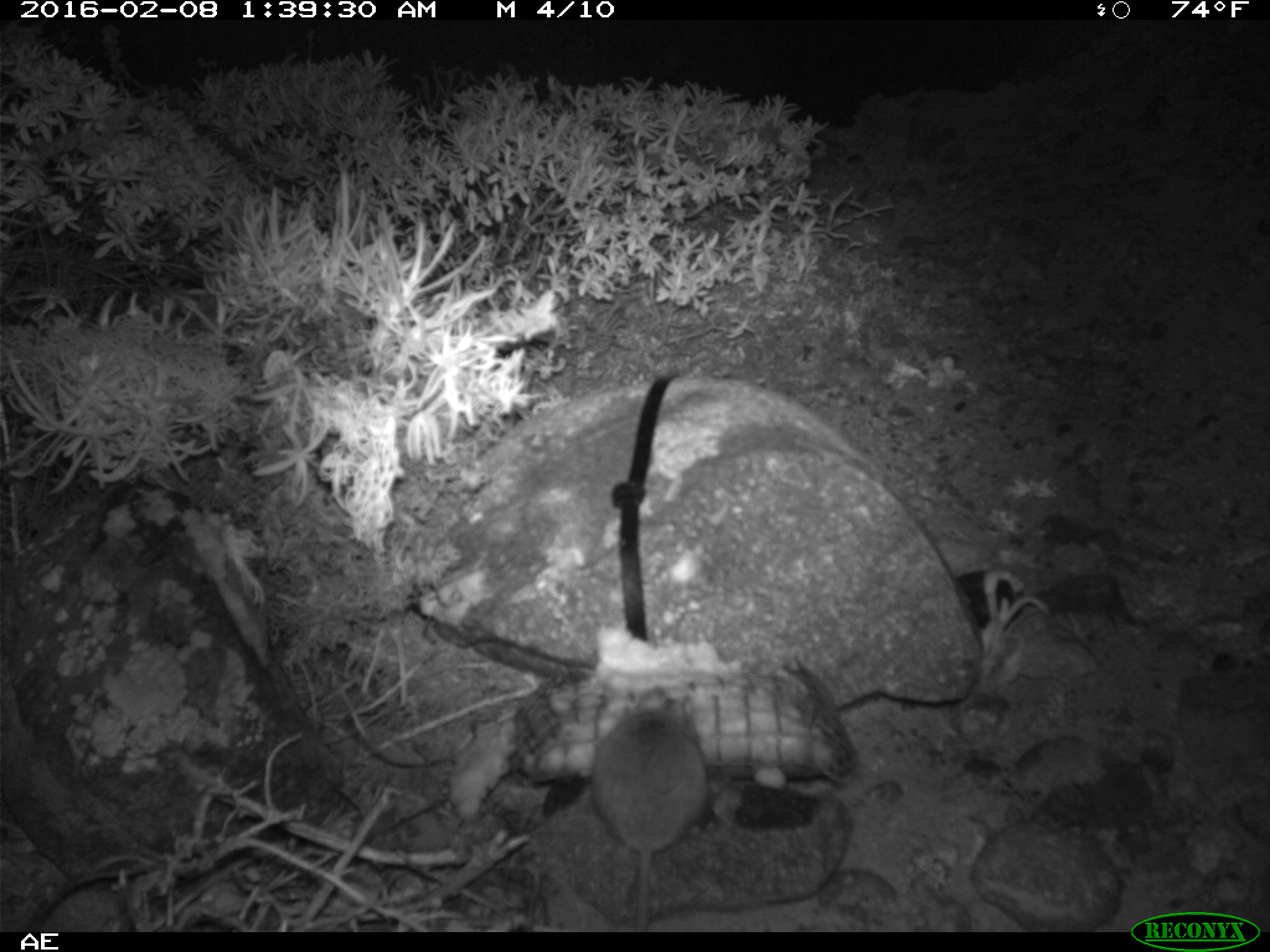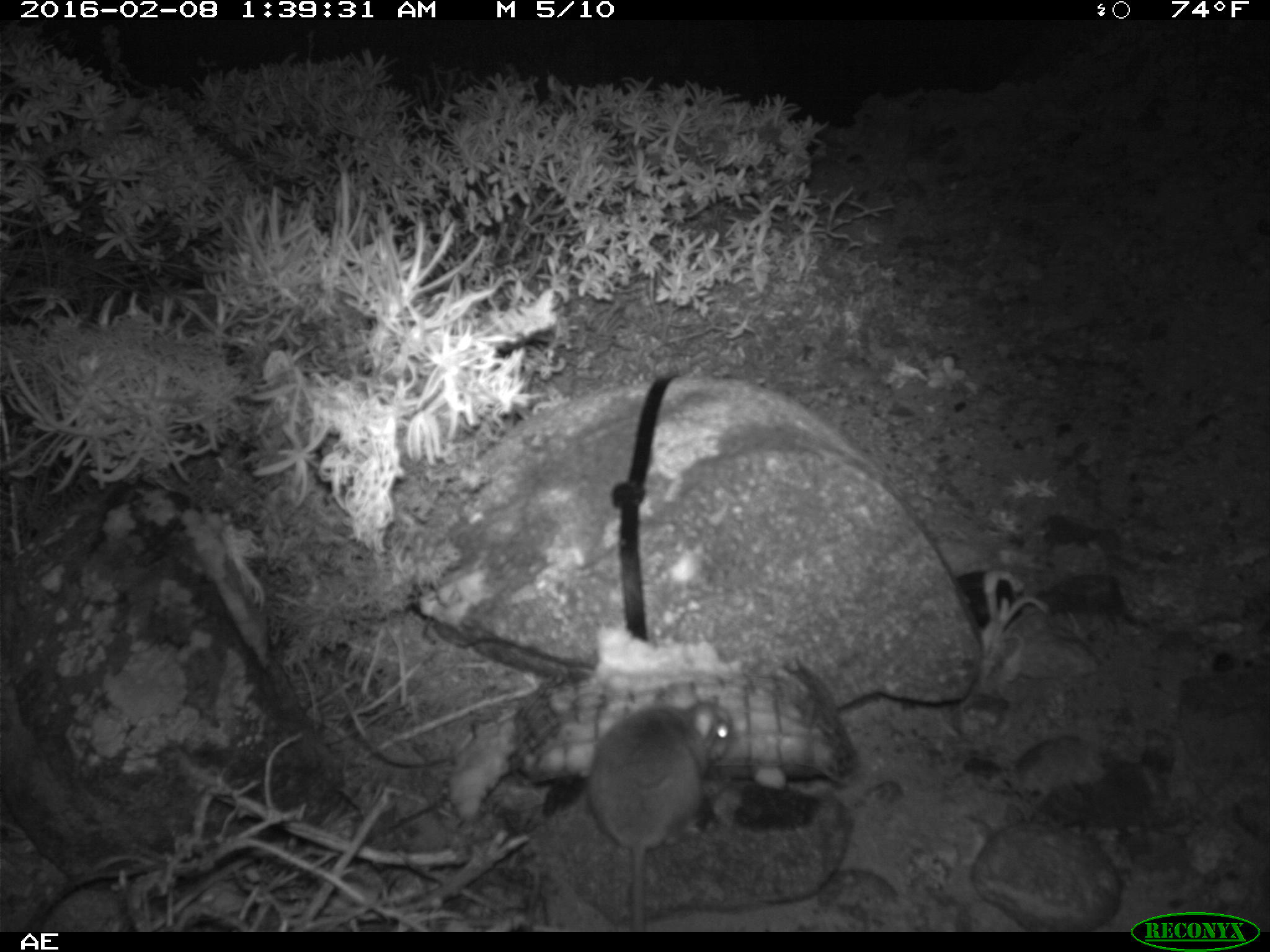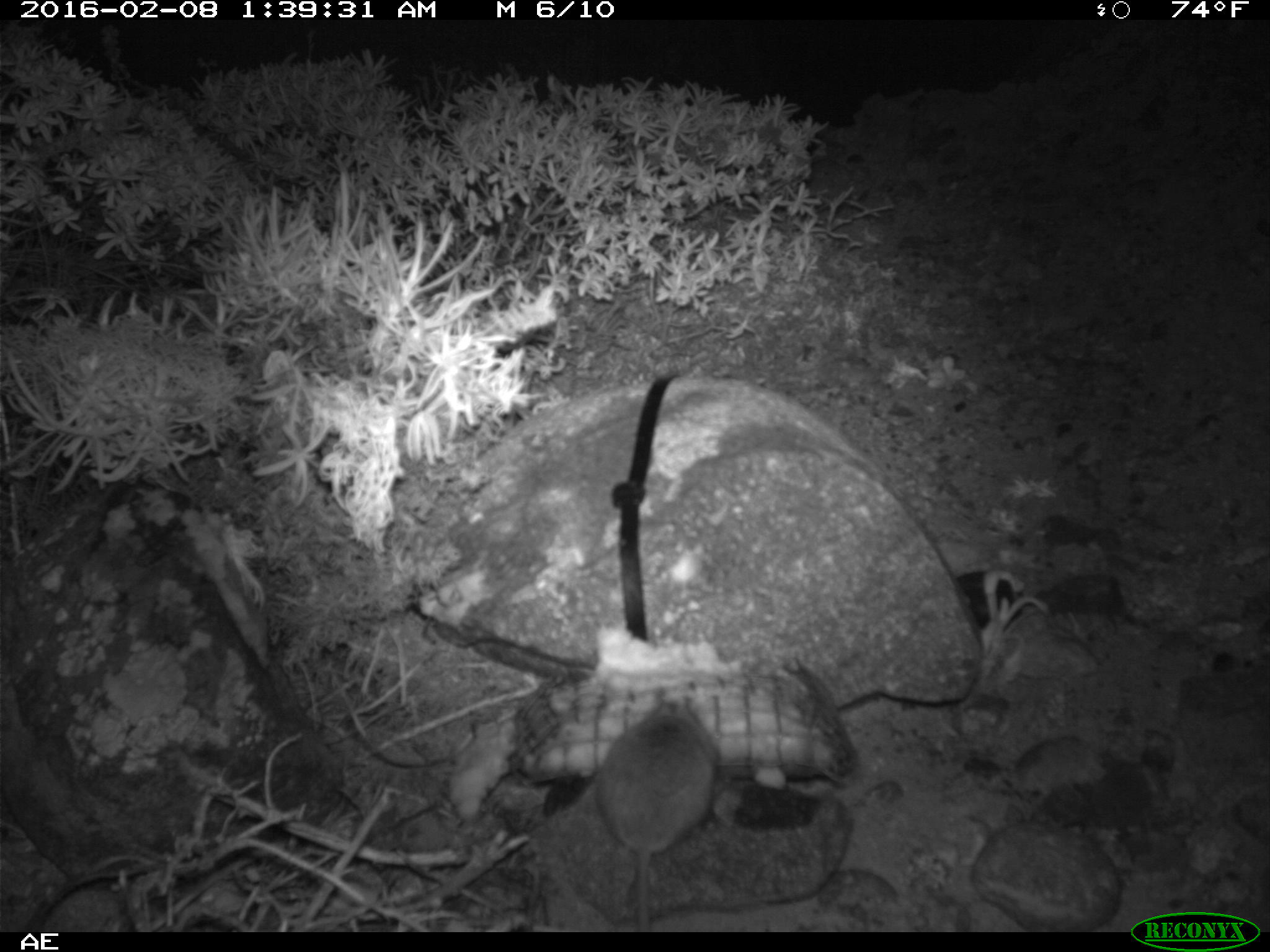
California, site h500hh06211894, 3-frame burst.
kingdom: Animalia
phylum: Chordata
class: Mammalia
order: Rodentia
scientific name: Rodentia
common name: rodent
Rodent (Rodentia).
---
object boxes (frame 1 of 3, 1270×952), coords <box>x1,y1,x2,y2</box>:
rodent: <box>590,686,705,932</box>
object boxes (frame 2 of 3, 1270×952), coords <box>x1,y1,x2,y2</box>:
rodent: <box>583,679,736,931</box>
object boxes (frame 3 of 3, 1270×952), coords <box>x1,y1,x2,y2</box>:
rodent: <box>593,689,717,933</box>